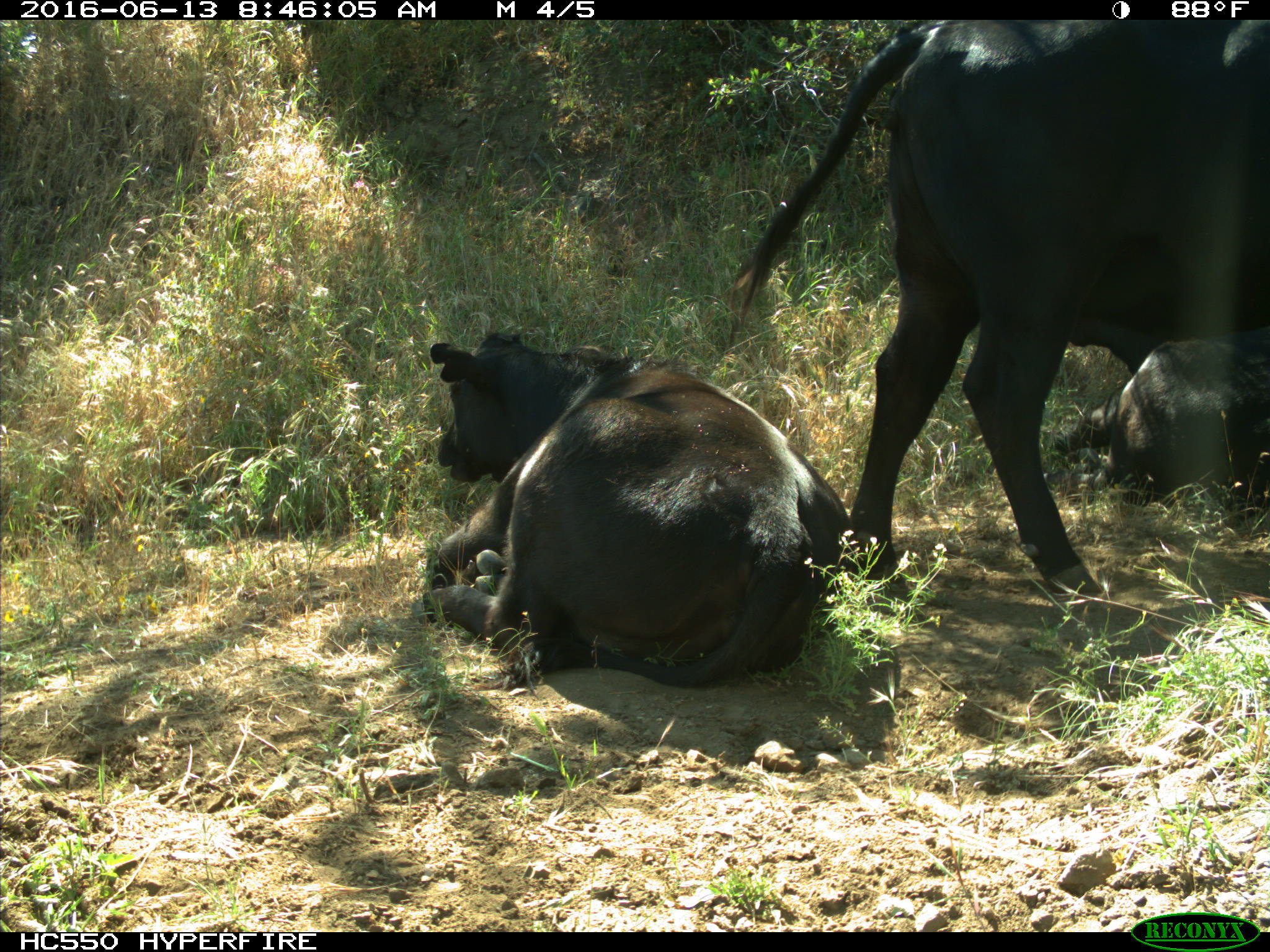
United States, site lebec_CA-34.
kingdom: Animalia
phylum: Chordata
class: Mammalia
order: Artiodactyla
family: Bovidae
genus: Bos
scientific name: Bos taurus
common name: domestic cow